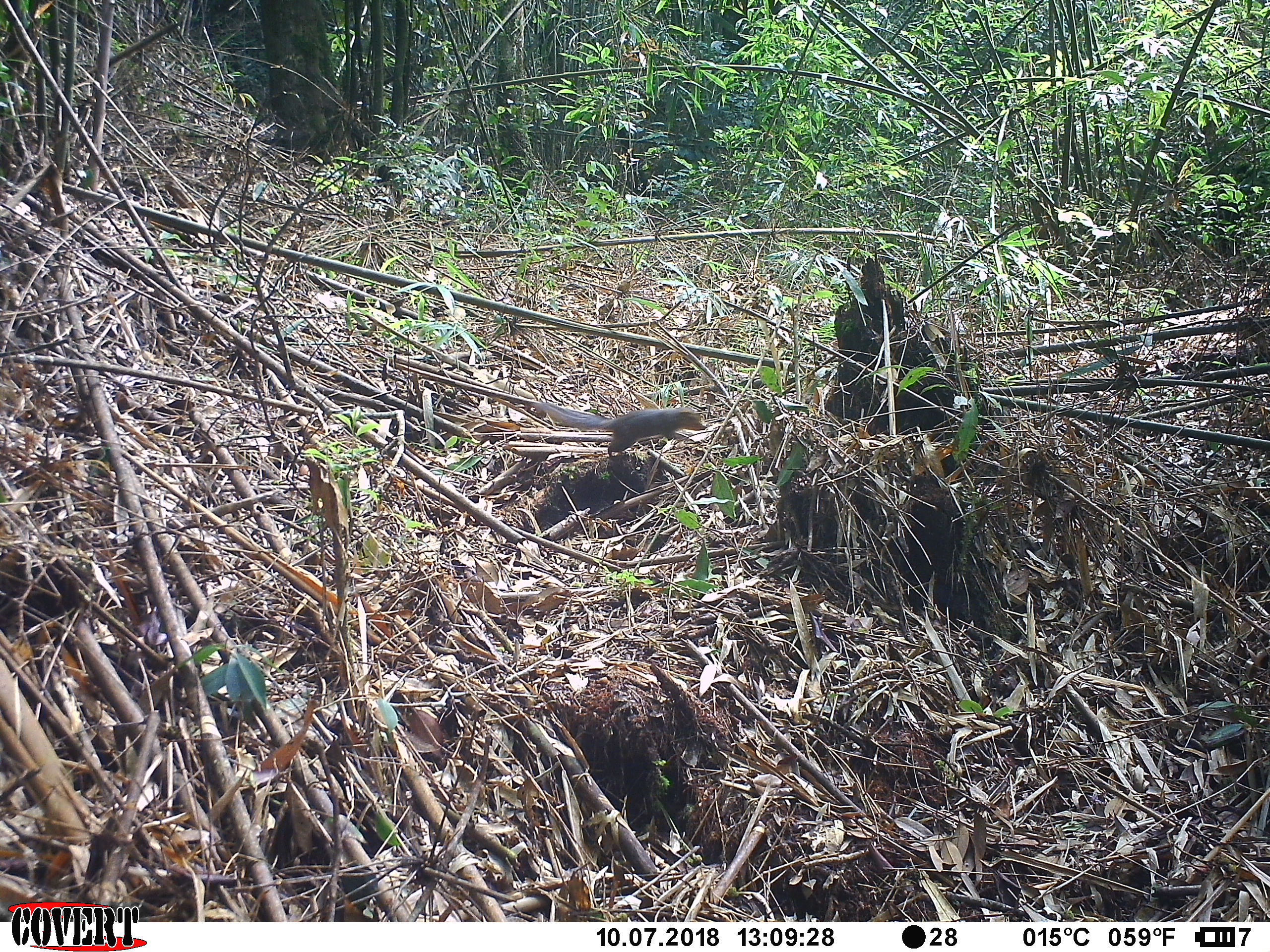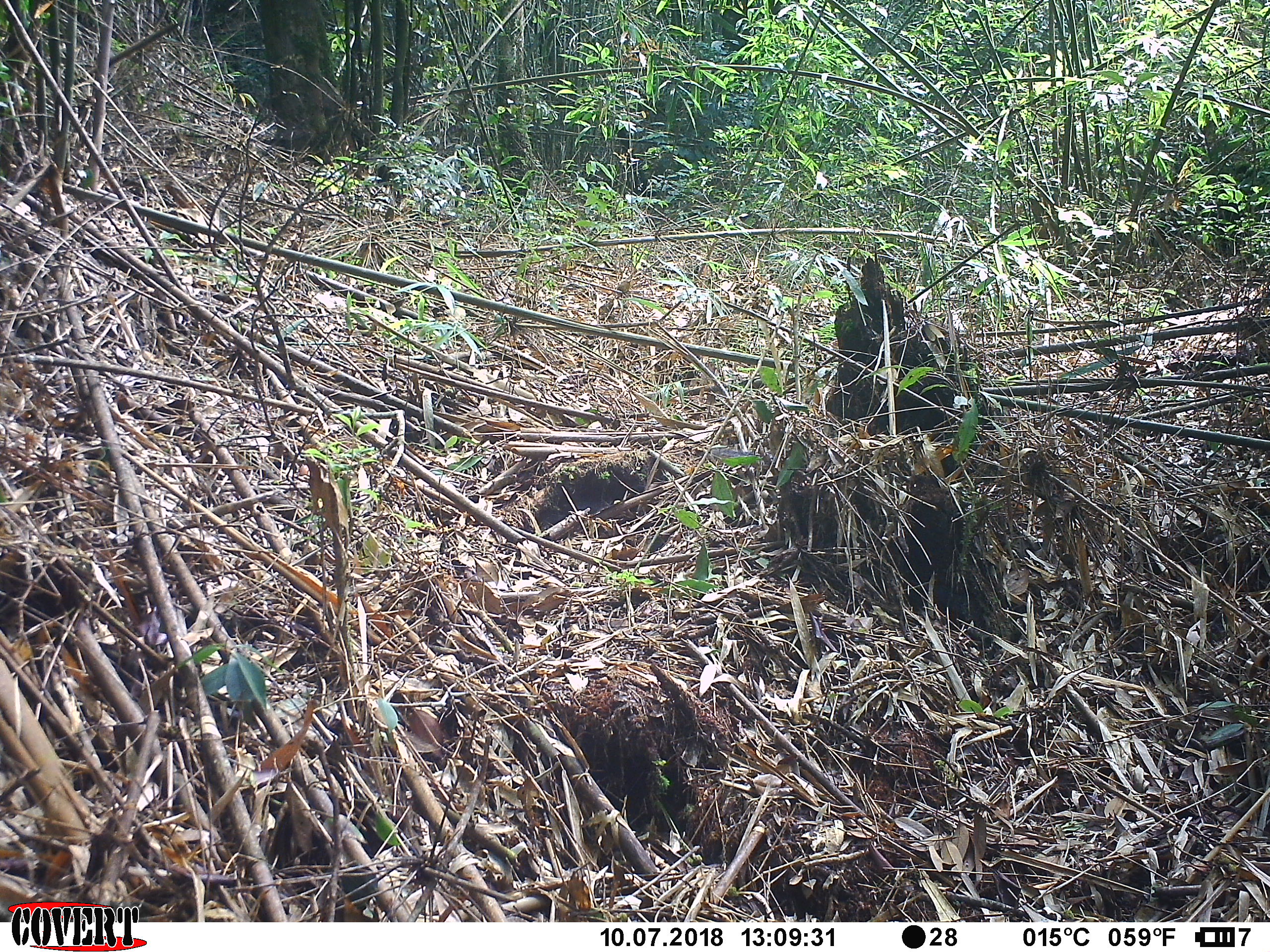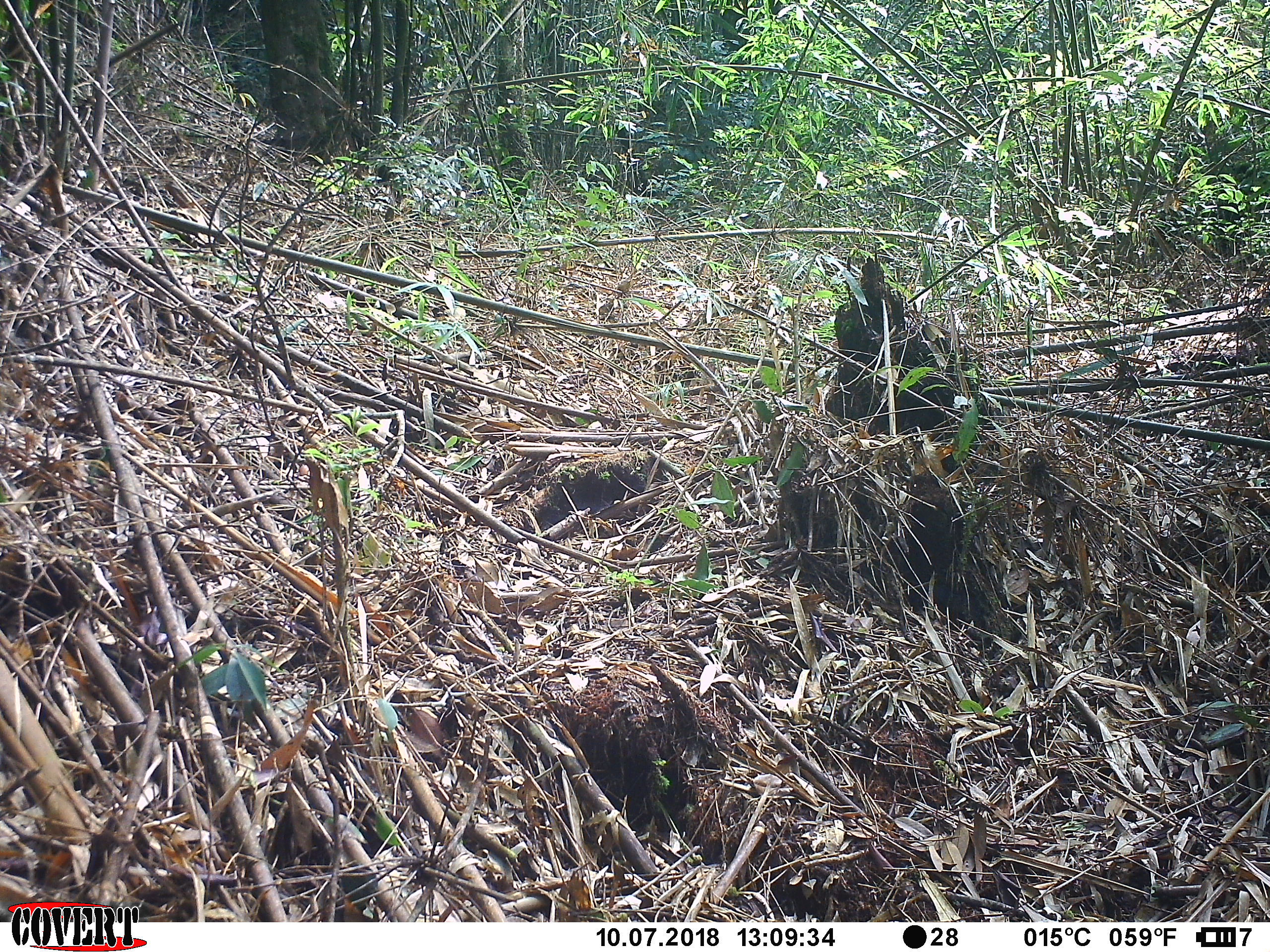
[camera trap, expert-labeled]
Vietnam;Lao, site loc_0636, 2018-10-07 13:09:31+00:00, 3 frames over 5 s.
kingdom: Animalia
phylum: Chordata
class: Mammalia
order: Rodentia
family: Sciuridae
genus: Dremomys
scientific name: Dremomys rufigenis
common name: red-cheeked squirrel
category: red cheeked squirrel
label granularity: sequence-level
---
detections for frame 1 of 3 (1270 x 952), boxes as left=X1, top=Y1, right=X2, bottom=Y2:
red cheeked squirrel: left=533, top=402, right=707, bottom=459